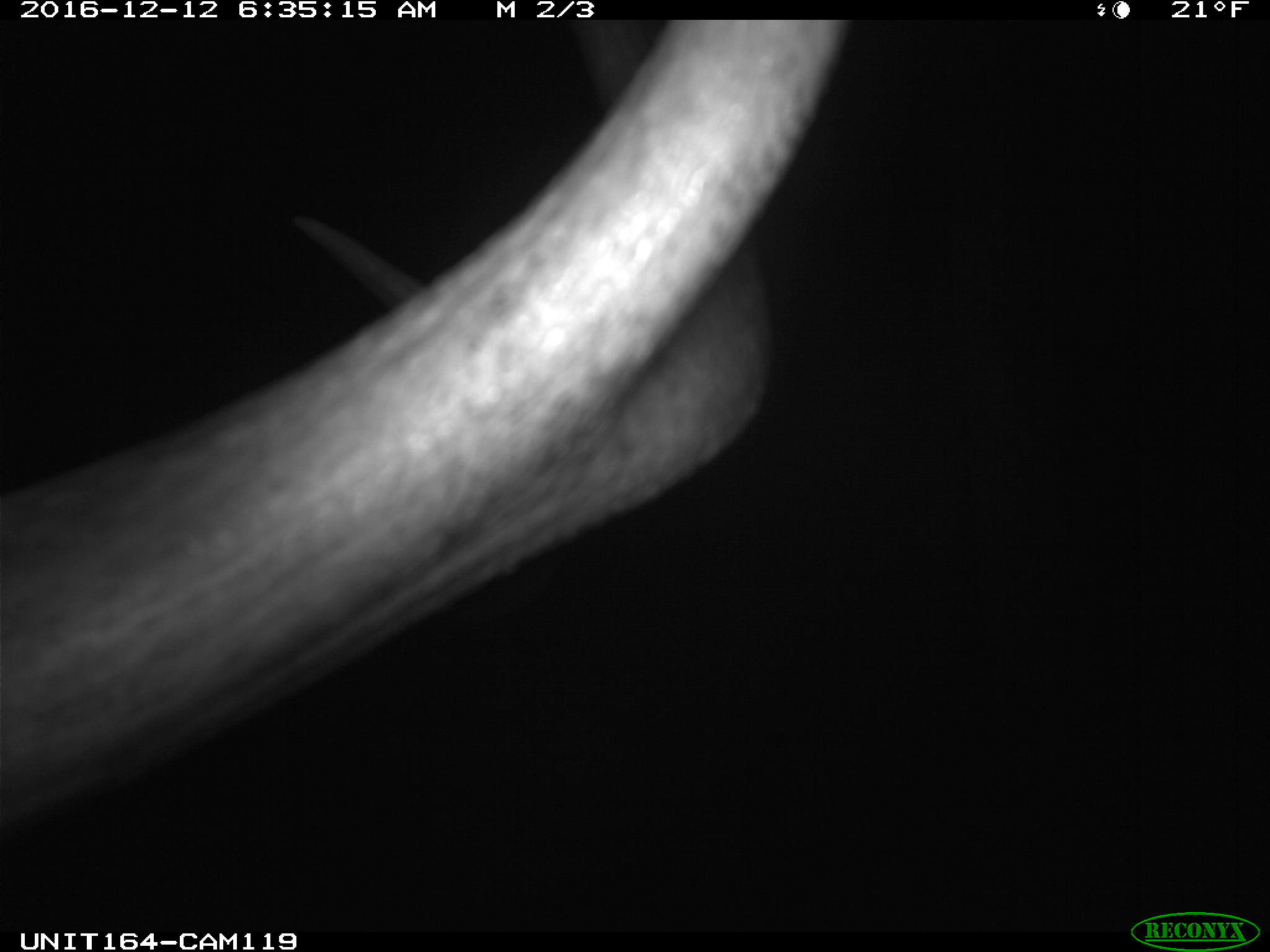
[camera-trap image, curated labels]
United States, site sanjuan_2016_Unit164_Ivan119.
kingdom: Animalia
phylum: Chordata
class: Mammalia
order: Artiodactyla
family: Cervidae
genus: Cervus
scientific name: Cervus elaphus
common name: red deer